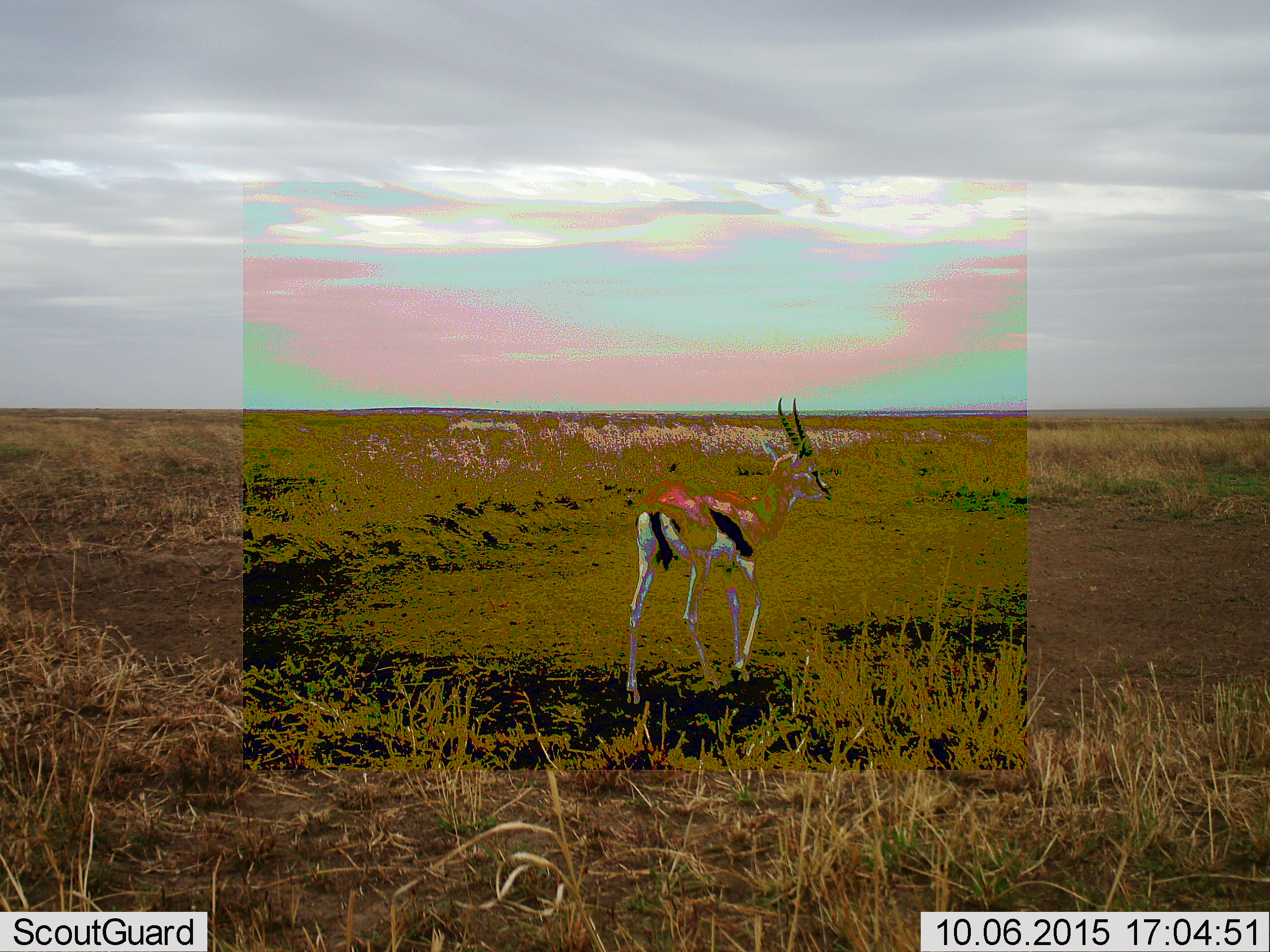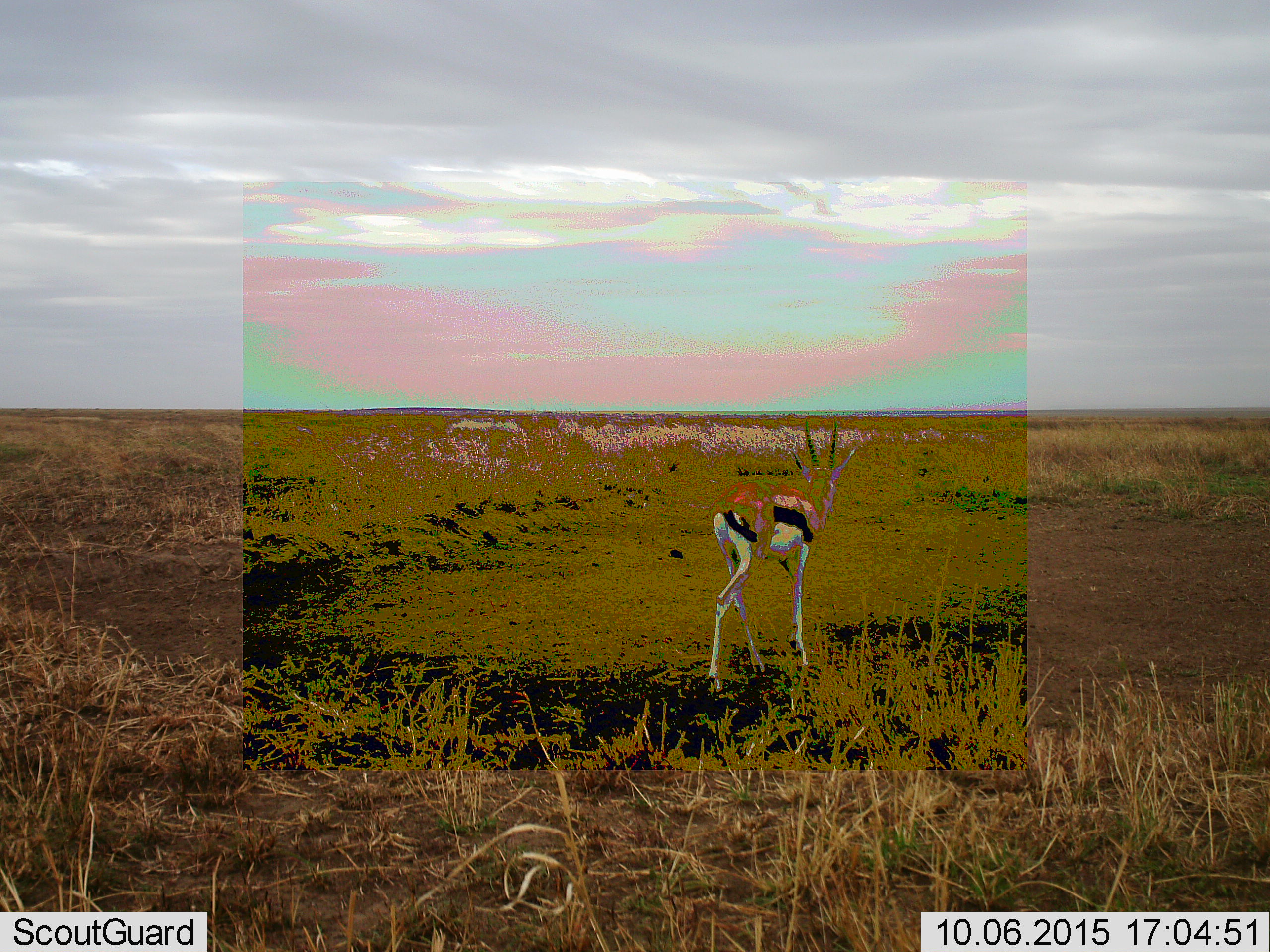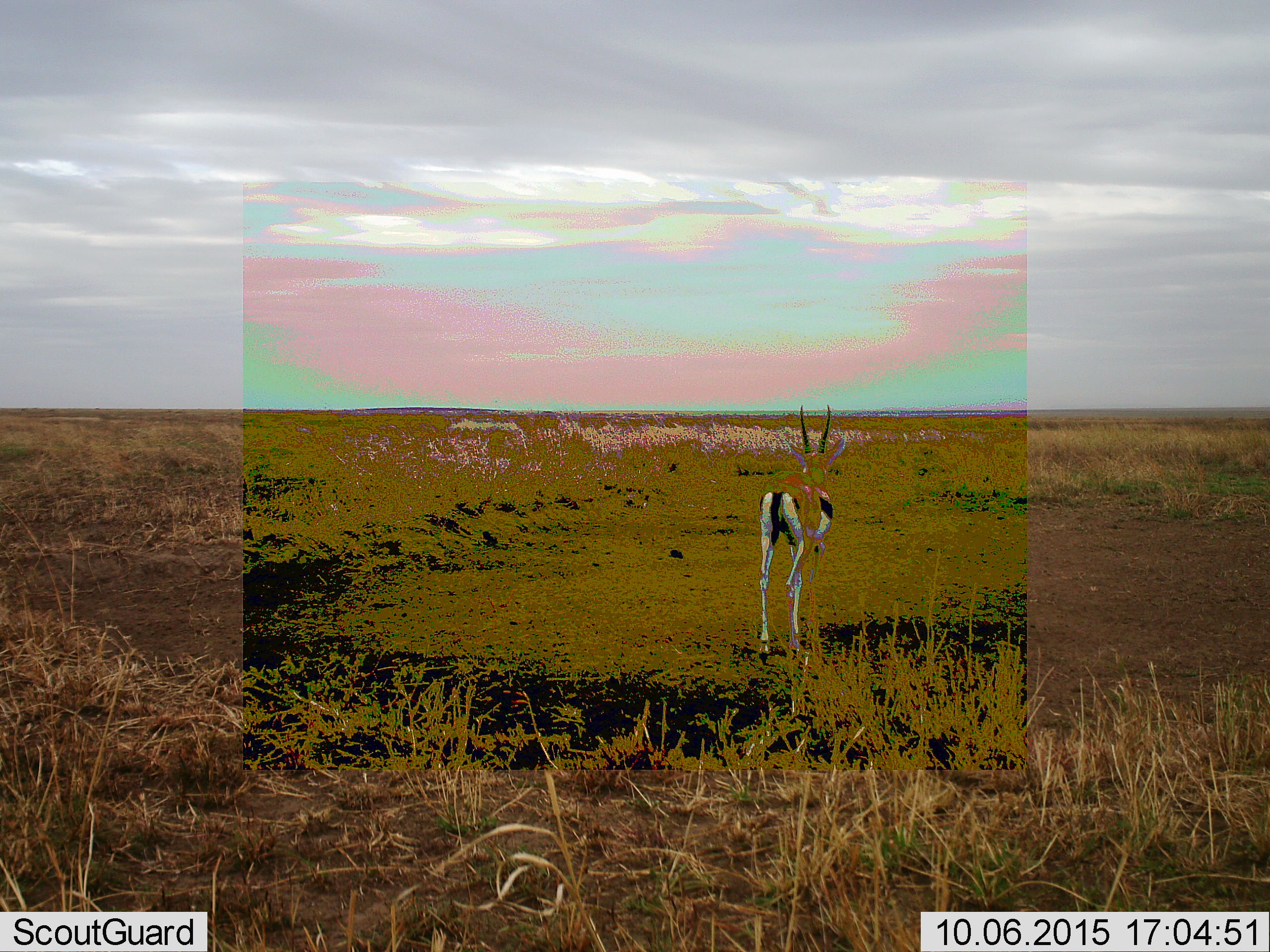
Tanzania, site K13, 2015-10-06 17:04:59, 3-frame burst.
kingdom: Animalia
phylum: Chordata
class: Mammalia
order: Artiodactyla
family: Bovidae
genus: Eudorcas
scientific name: Eudorcas thomsonii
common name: thomson's gazelle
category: gazellethomsons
Gazellethomsons (thomson's gazelle) (Eudorcas thomsonii), count 1. Behavior (volunteer vote fractions): standing 40%, resting 0%, moving 60%, interacting 0%. Young present (vote fraction): 0%. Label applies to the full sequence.